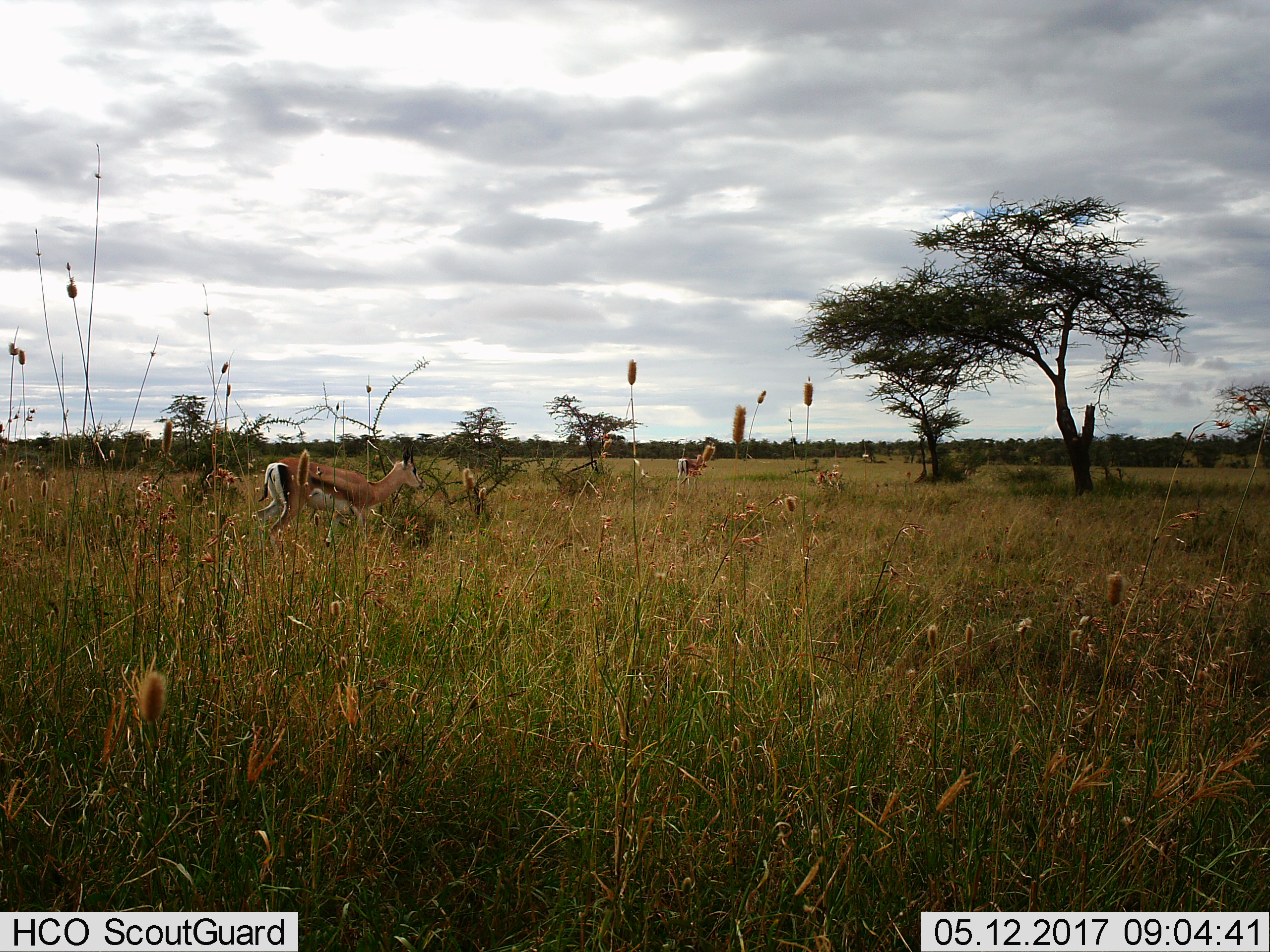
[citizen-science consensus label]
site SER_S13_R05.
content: unidentified animal